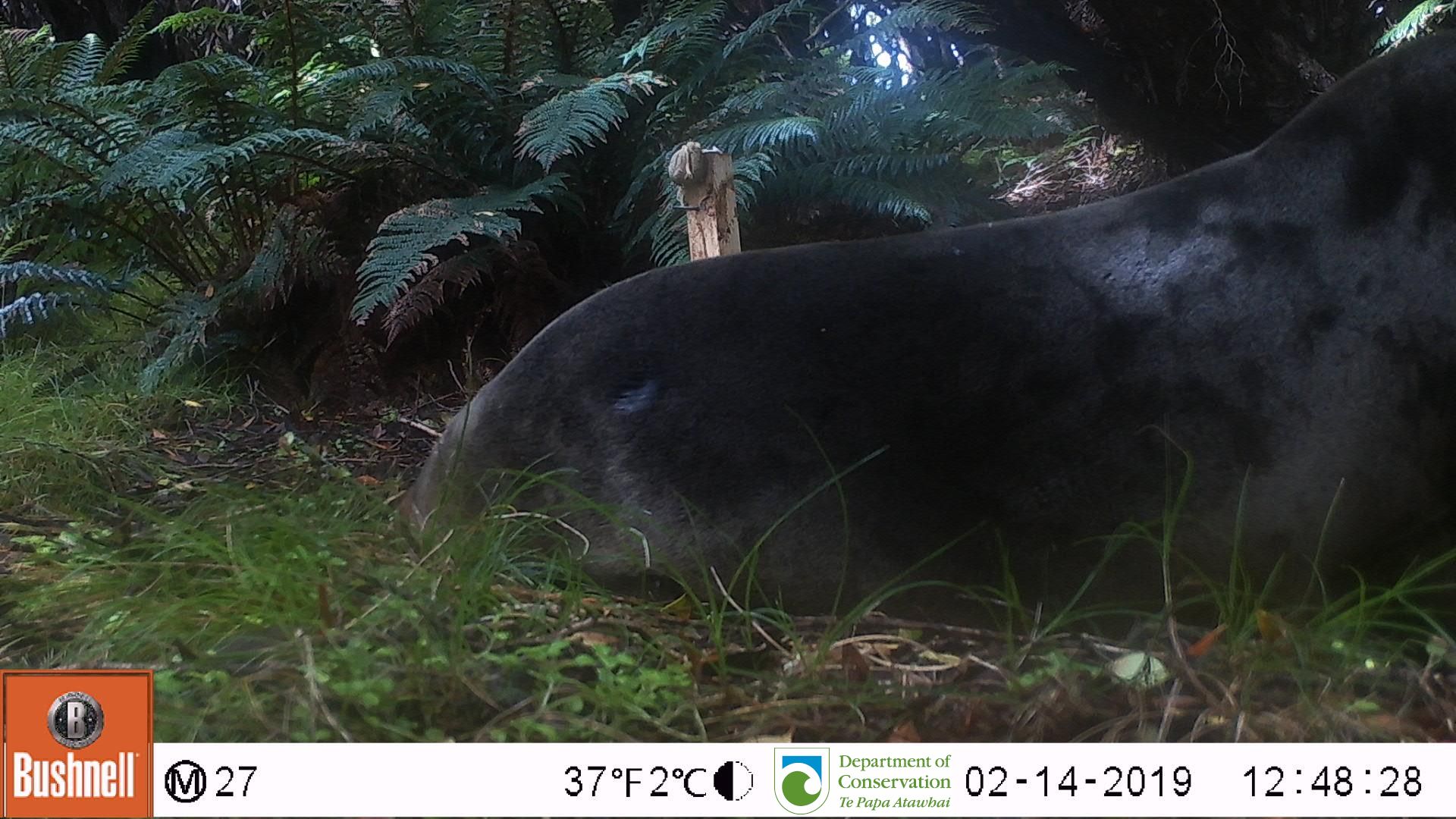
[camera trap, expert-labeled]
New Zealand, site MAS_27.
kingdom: Animalia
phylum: Chordata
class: Mammalia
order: Carnivora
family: Otariidae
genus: Phocarctos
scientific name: Phocarctos hookeri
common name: new zealand sea lion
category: sealion